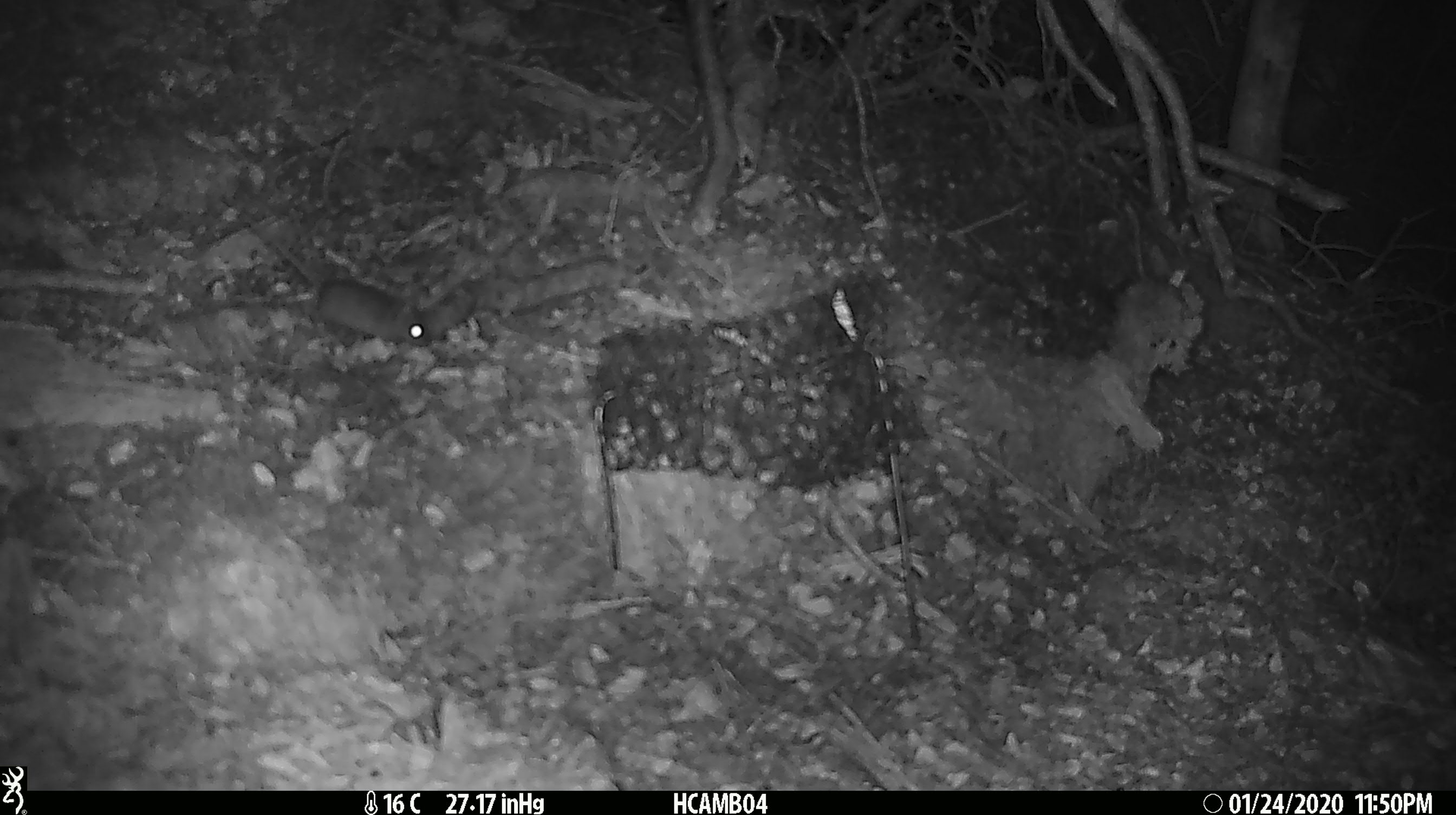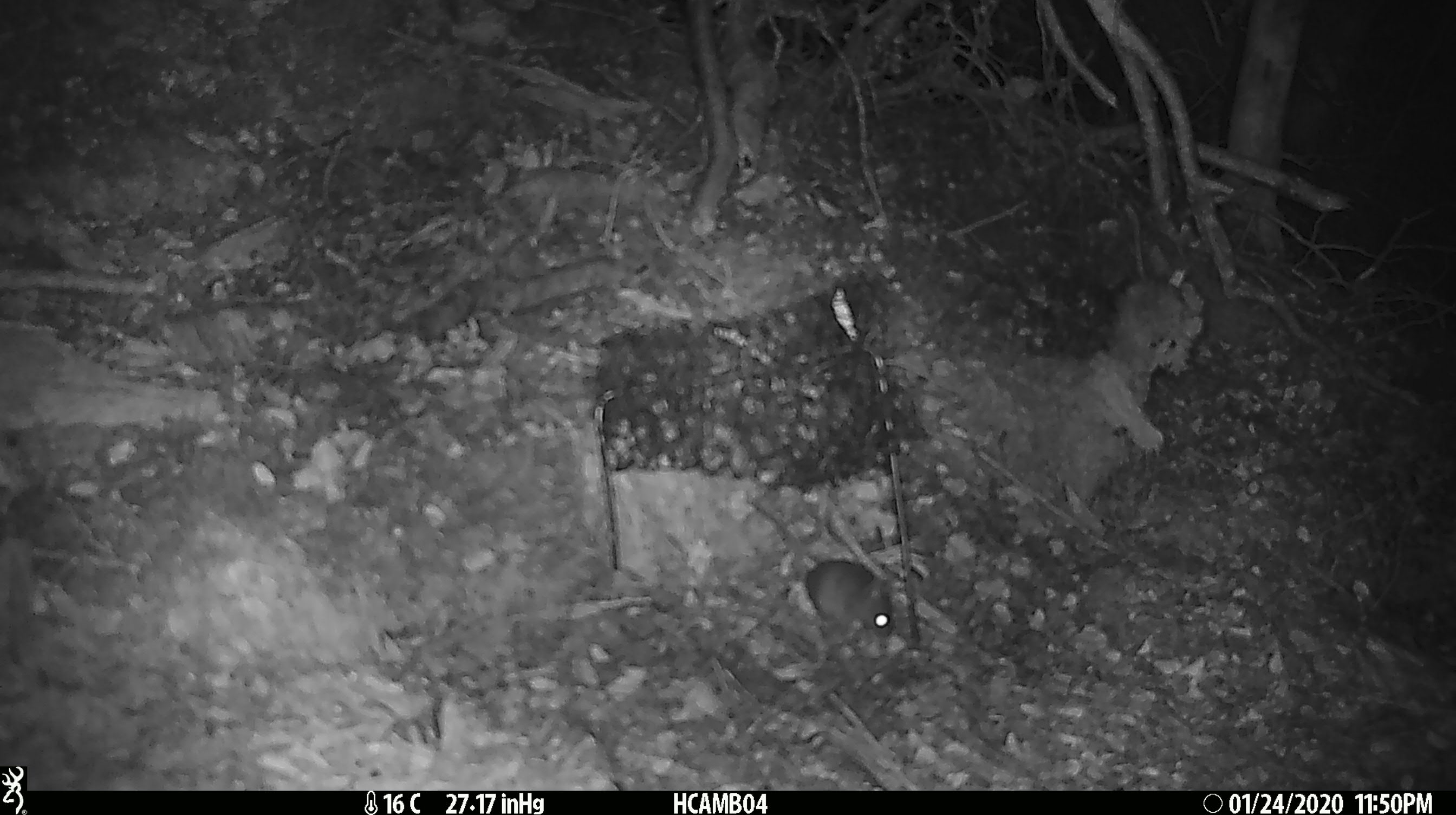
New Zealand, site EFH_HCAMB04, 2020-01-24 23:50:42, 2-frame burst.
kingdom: Animalia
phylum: Chordata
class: Mammalia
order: Rodentia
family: Muridae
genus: Mus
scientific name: Mus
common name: mouse